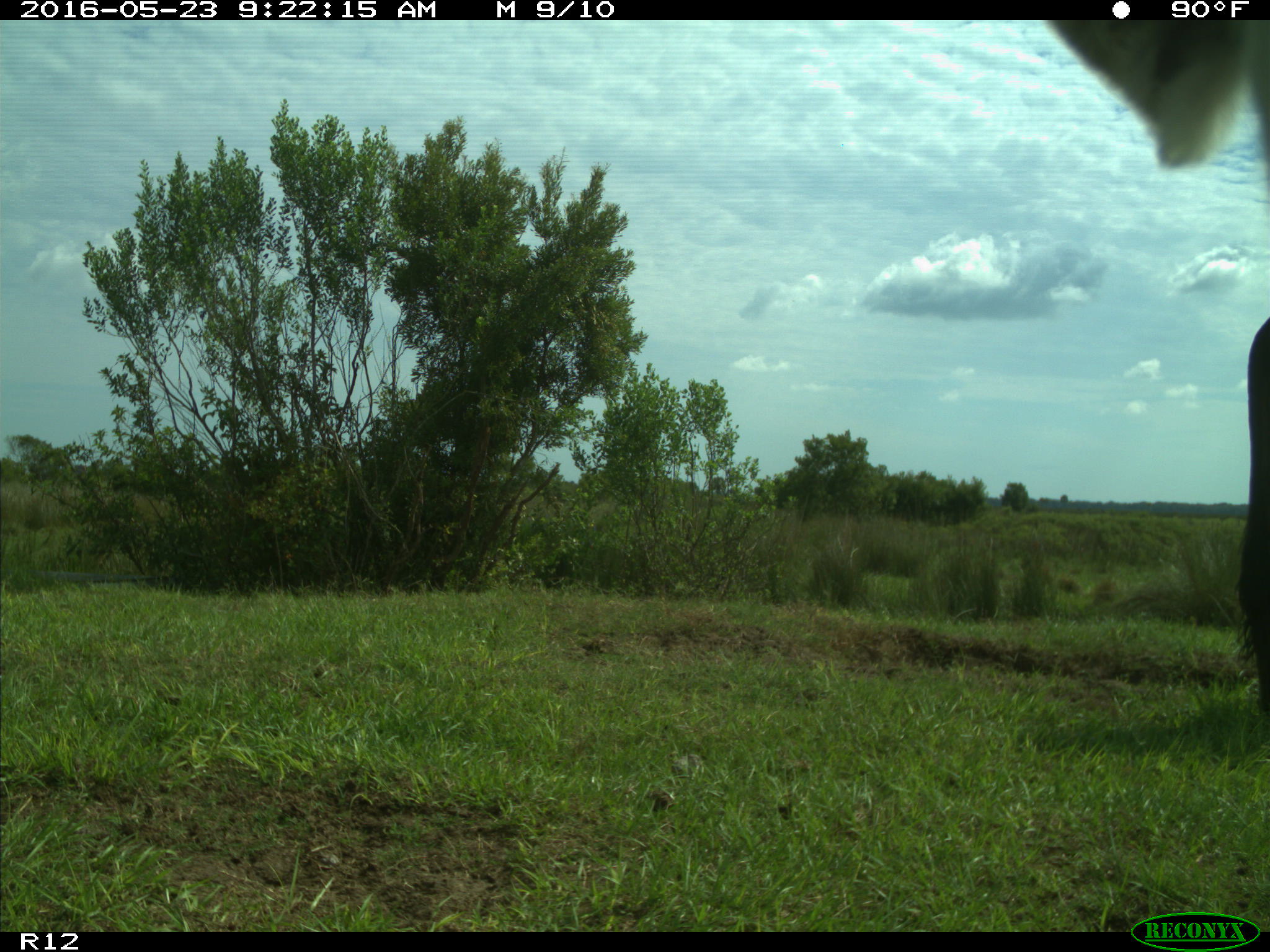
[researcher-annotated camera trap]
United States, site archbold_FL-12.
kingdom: Animalia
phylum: Chordata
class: Mammalia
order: Artiodactyla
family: Bovidae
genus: Bos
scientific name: Bos taurus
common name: domestic cow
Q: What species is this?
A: Bos taurus (domestic cow).